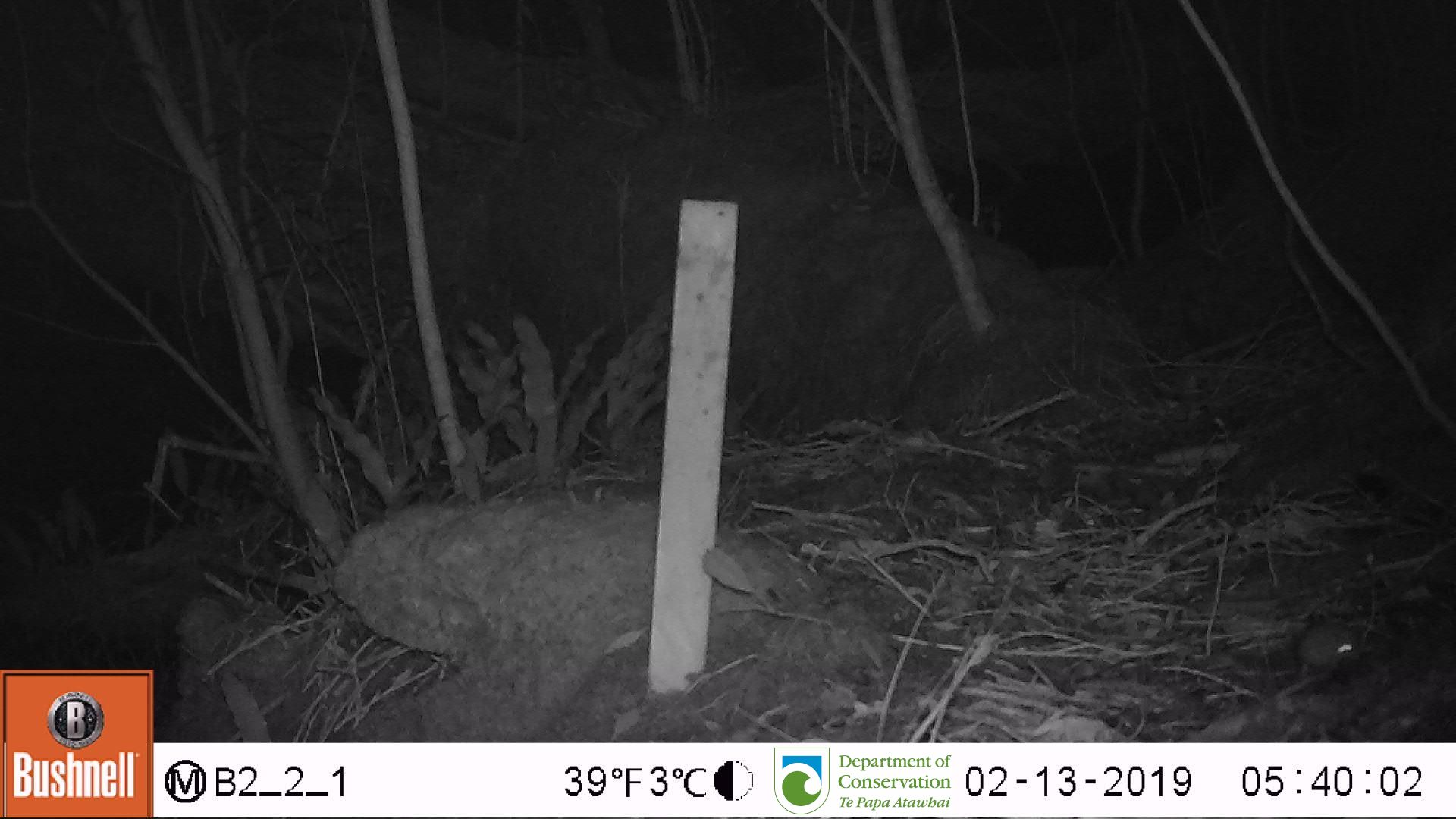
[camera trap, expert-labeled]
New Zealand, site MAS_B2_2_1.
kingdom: Animalia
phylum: Chordata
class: Mammalia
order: Rodentia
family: Muridae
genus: Mus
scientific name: Mus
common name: mouse